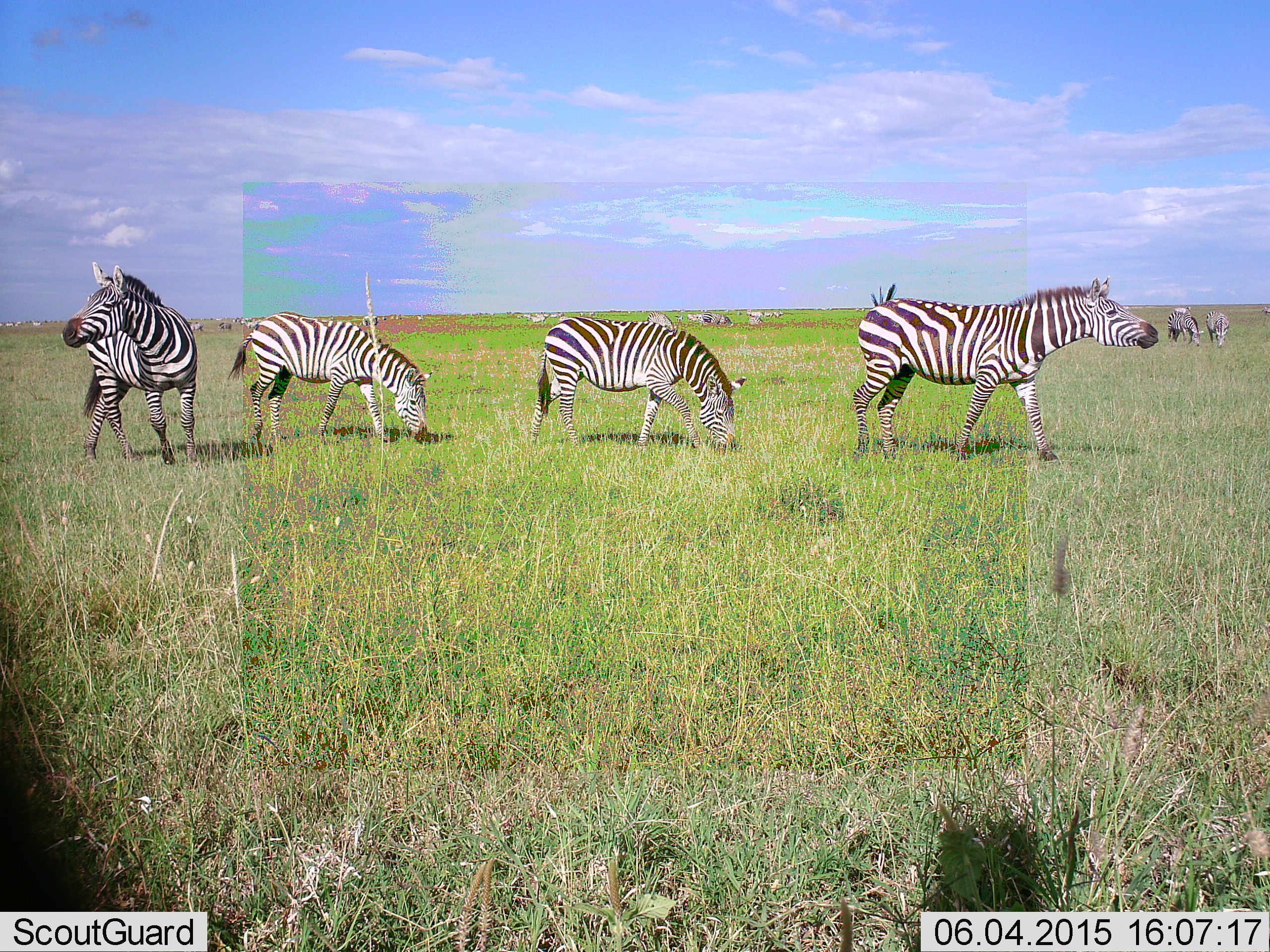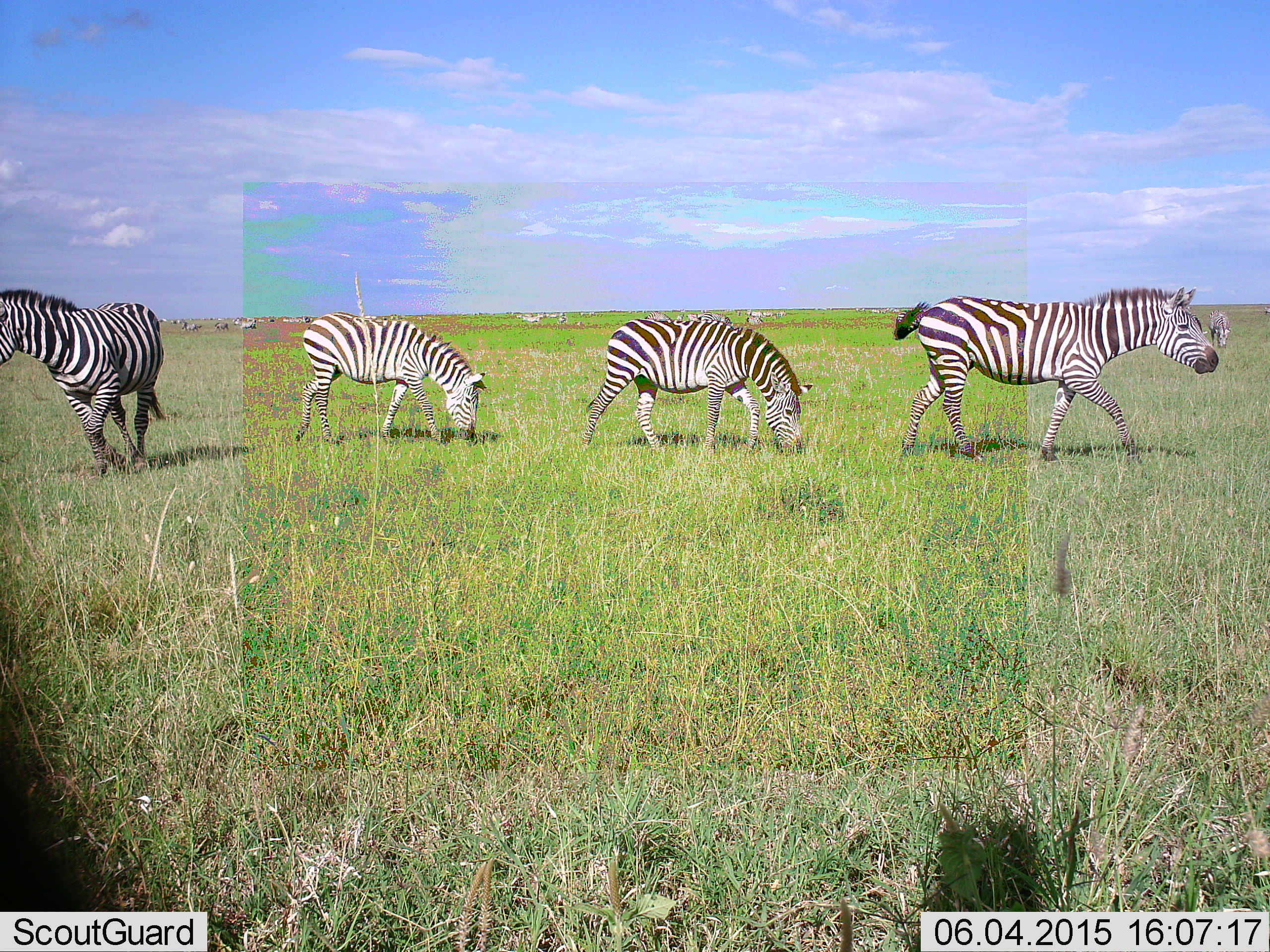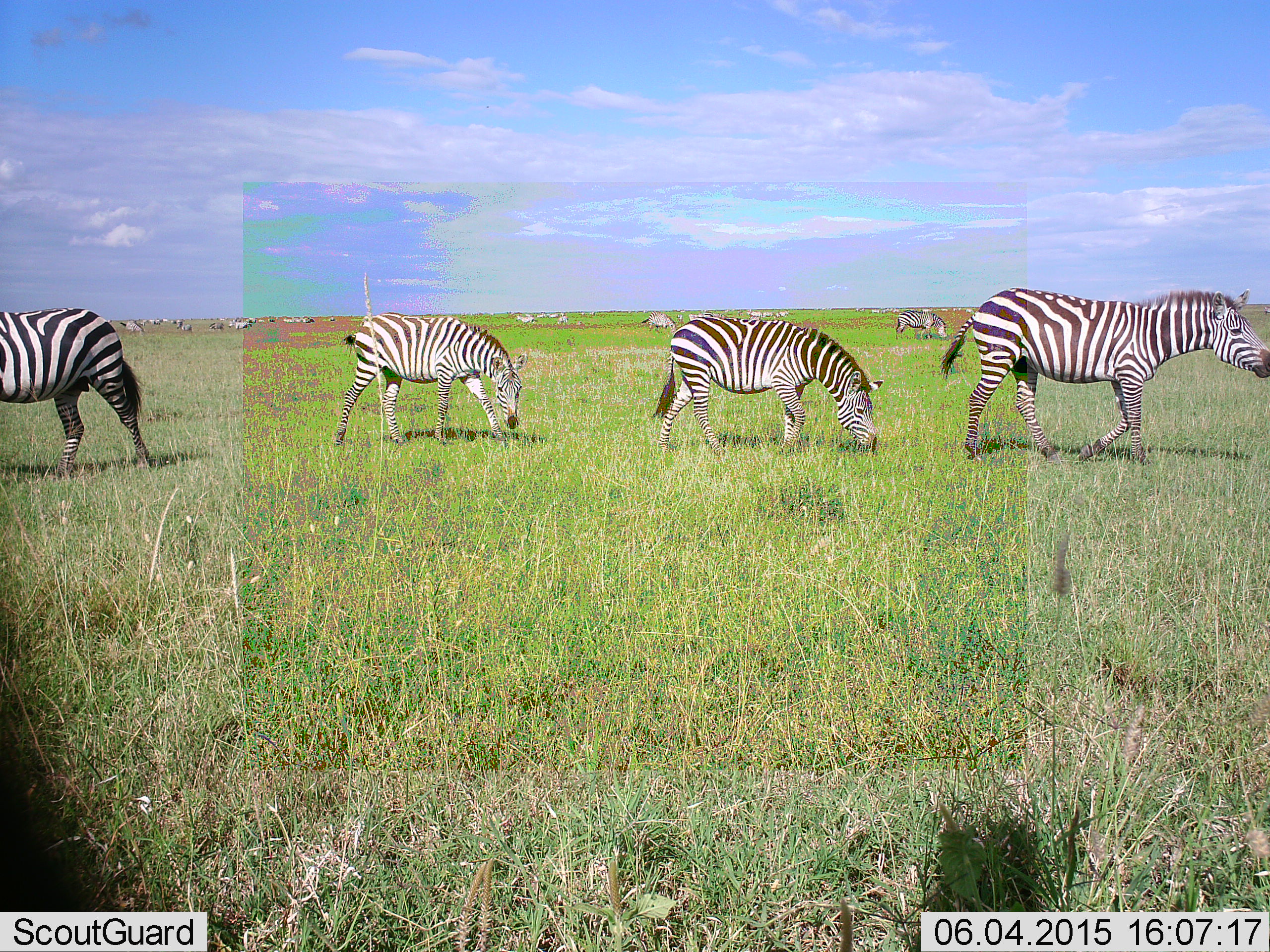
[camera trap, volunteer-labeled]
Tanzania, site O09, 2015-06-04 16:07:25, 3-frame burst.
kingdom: Animalia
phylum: Chordata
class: Mammalia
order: Perissodactyla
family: Equidae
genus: Equus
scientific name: Equus quagga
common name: plains zebra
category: zebra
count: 11-50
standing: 20%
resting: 0%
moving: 90%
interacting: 0%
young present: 10%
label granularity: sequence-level